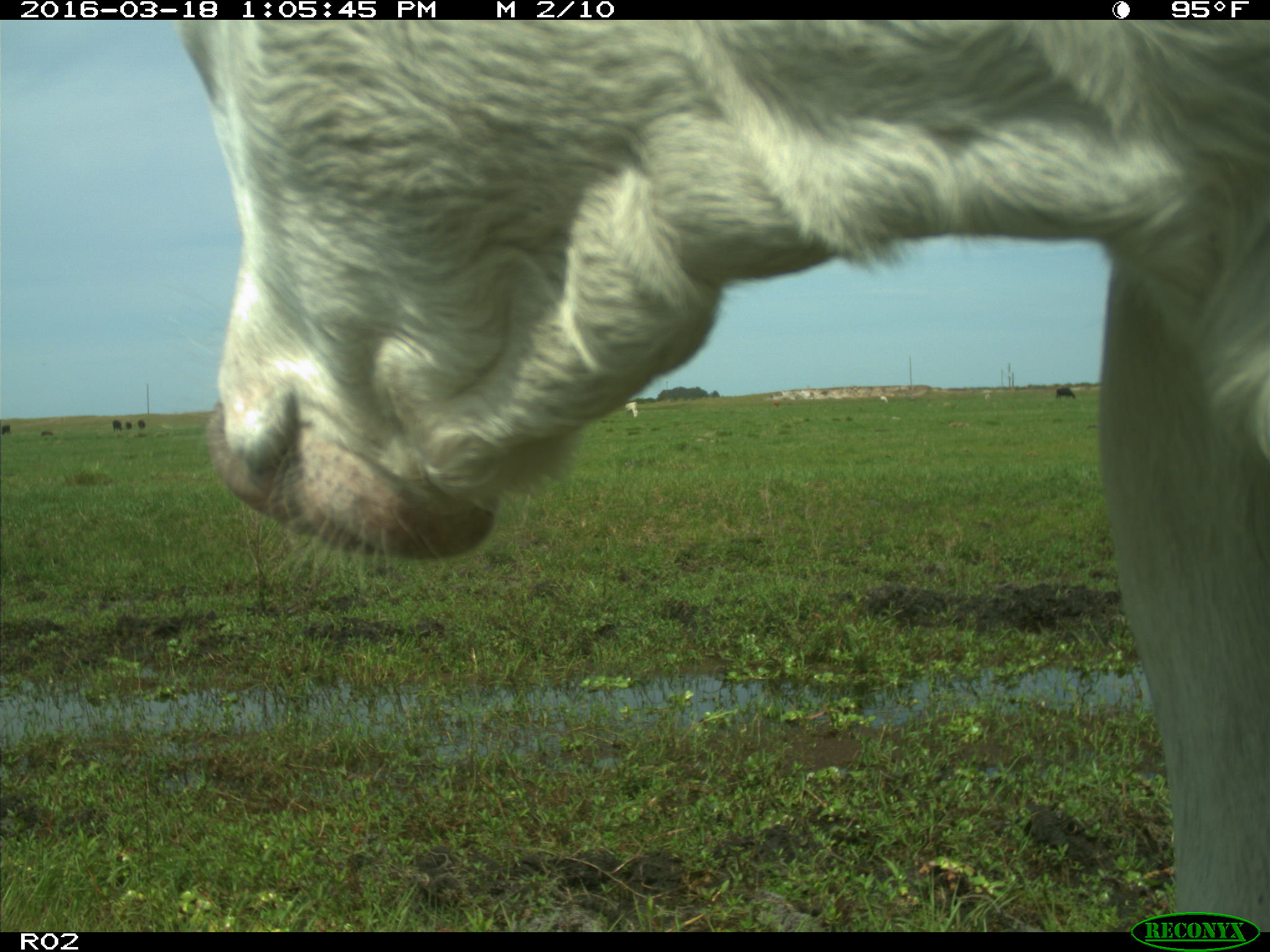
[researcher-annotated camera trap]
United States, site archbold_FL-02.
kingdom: Animalia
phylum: Chordata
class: Mammalia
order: Artiodactyla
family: Bovidae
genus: Bos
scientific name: Bos taurus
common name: domestic cow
Bos taurus (domestic cow).